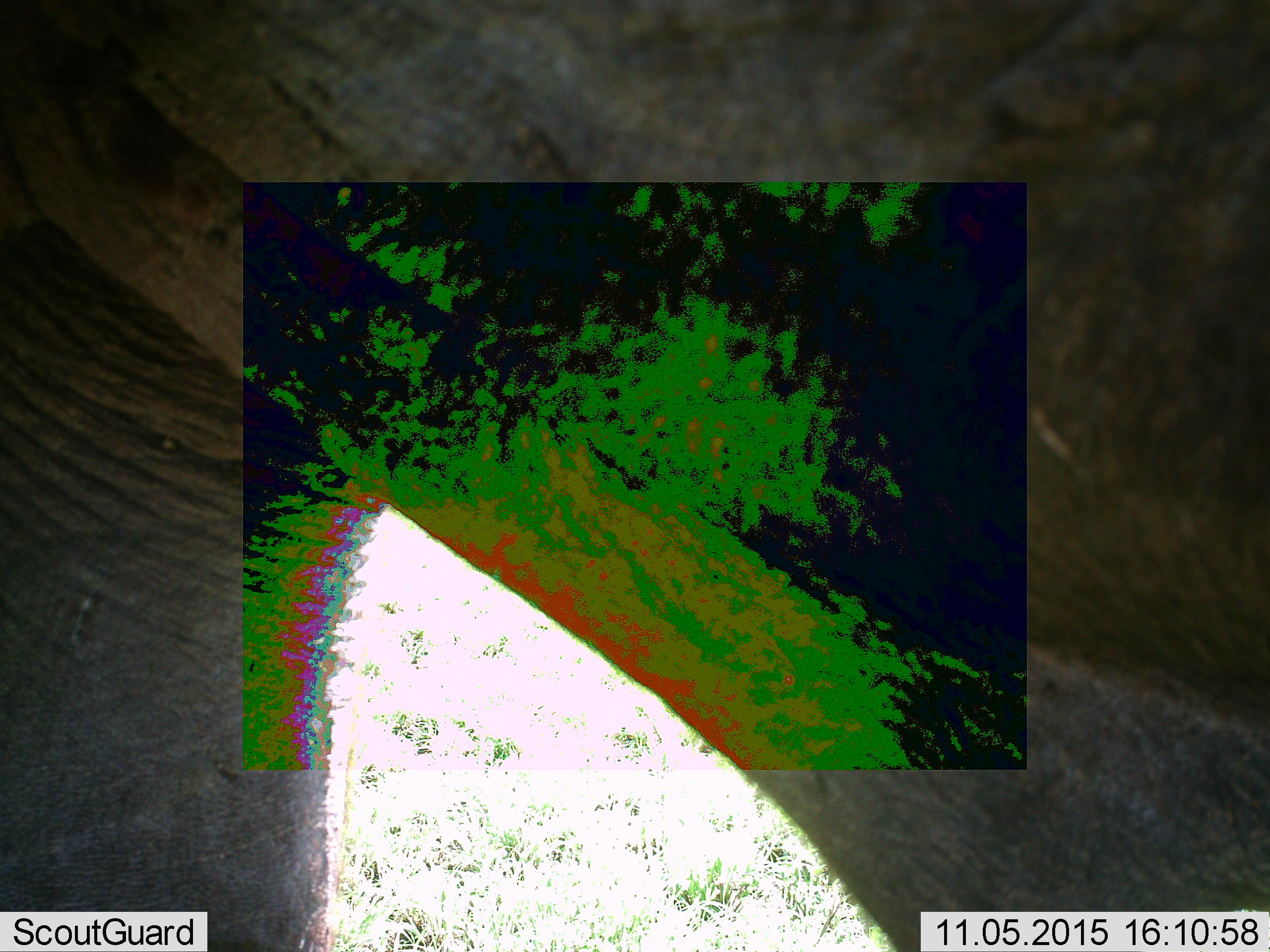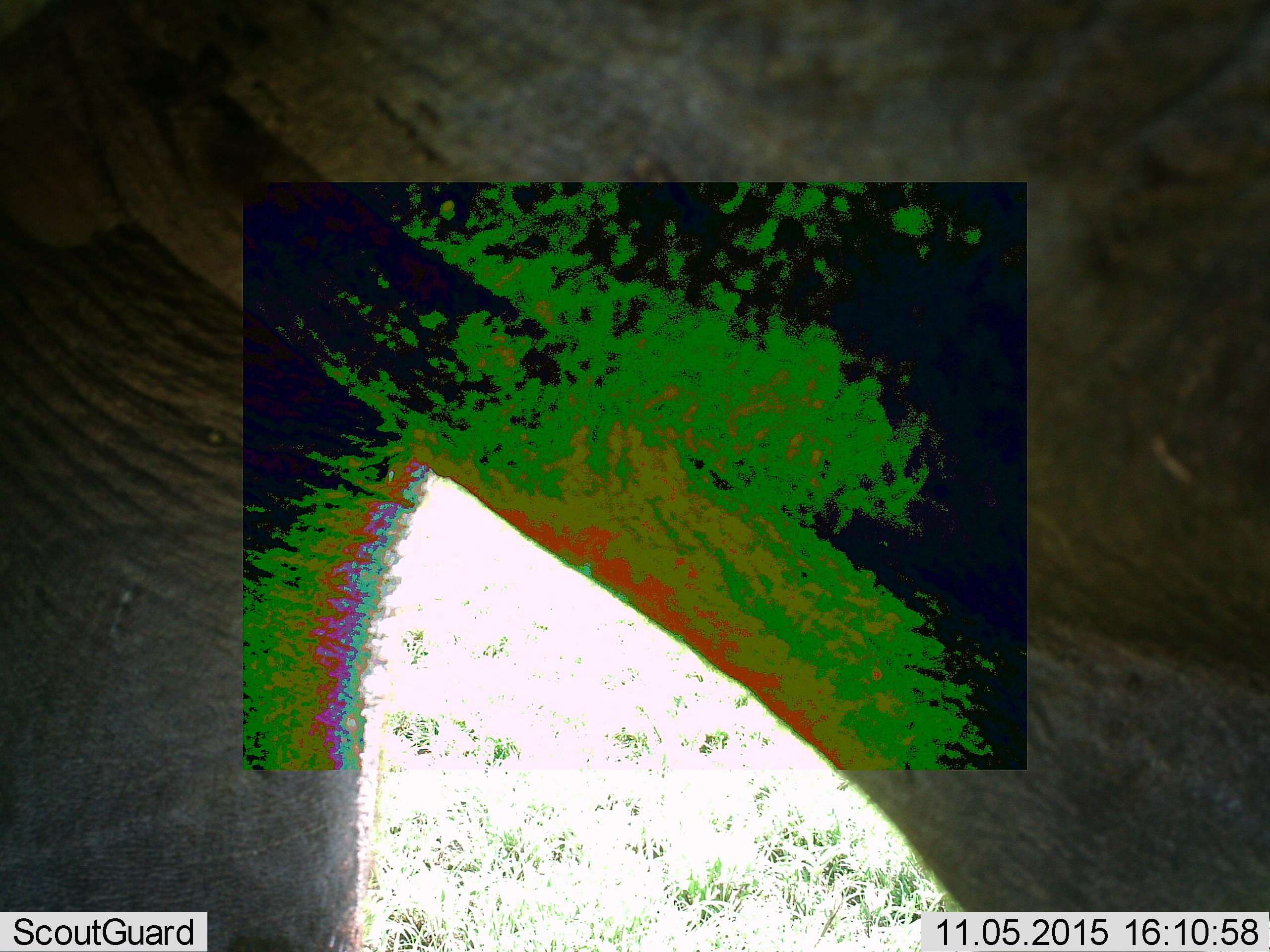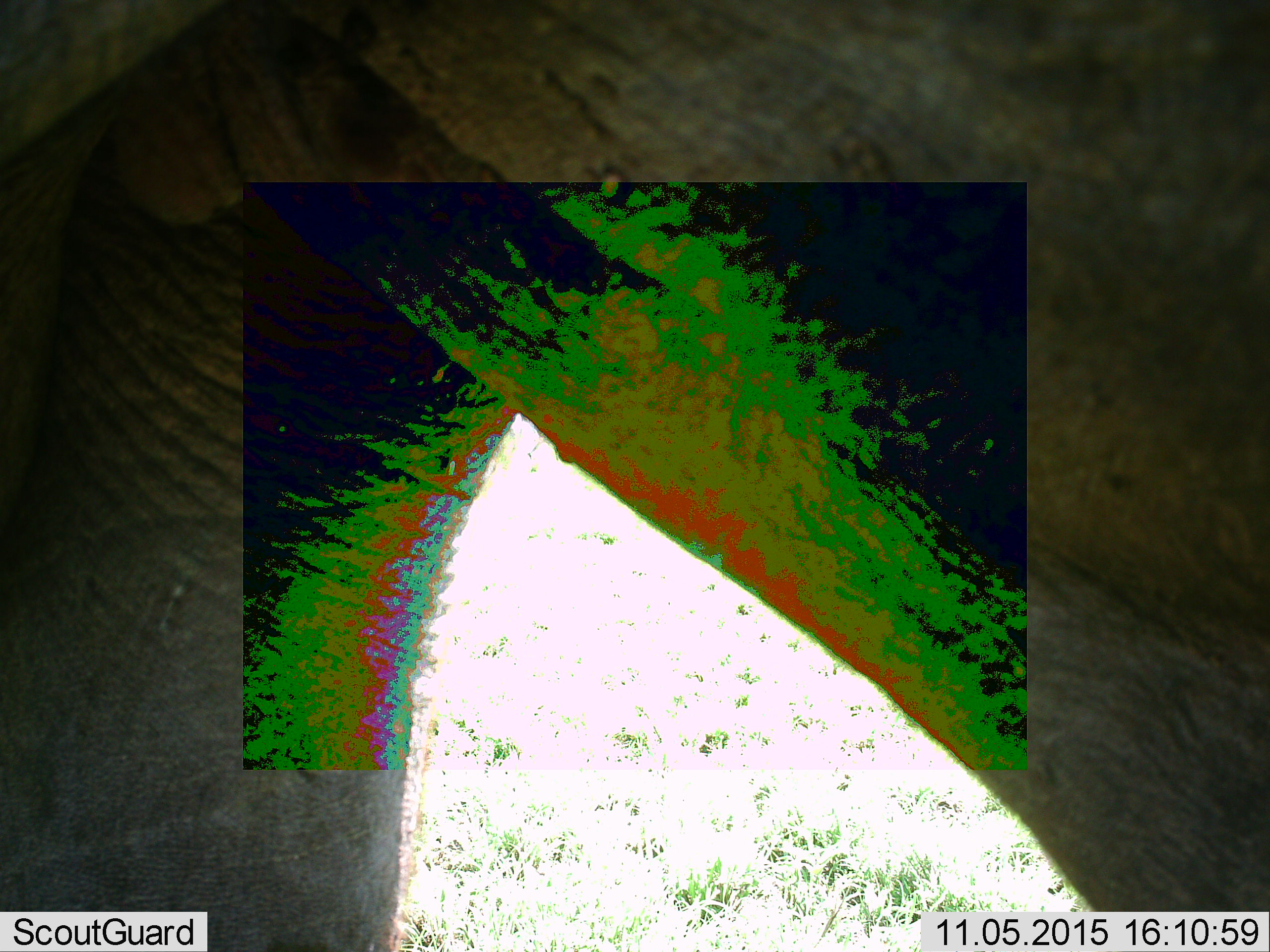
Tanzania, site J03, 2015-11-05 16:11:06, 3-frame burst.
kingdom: Animalia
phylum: Chordata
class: Mammalia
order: Proboscidea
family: Elephantidae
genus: Loxodonta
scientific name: Loxodonta africana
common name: african bush elephant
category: elephant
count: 1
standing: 33%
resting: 0%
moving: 67%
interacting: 0%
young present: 0%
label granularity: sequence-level